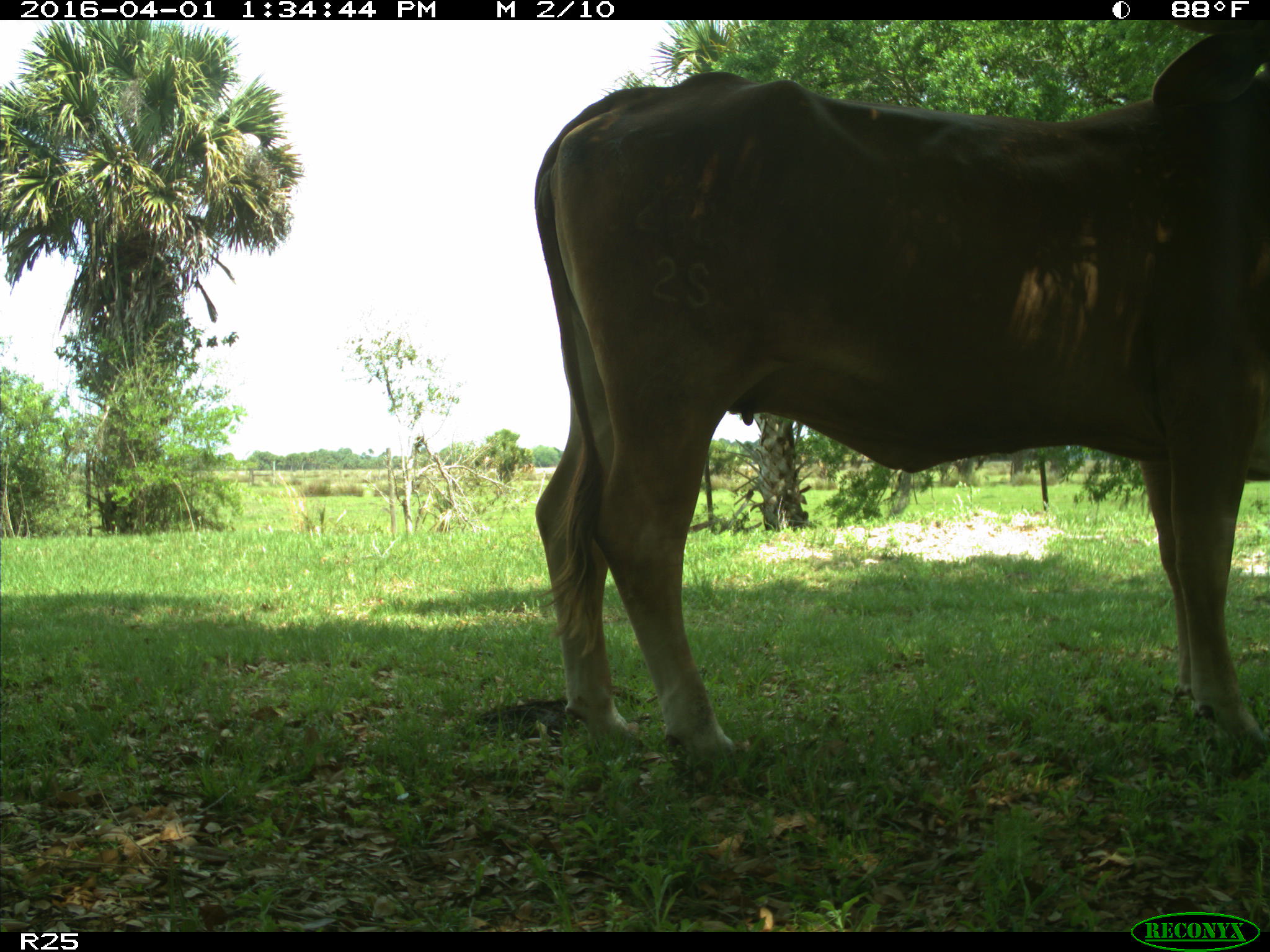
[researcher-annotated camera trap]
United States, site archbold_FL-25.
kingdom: Animalia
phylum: Chordata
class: Mammalia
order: Artiodactyla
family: Bovidae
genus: Bos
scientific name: Bos taurus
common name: domestic cow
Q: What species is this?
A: Bos taurus (domestic cow).